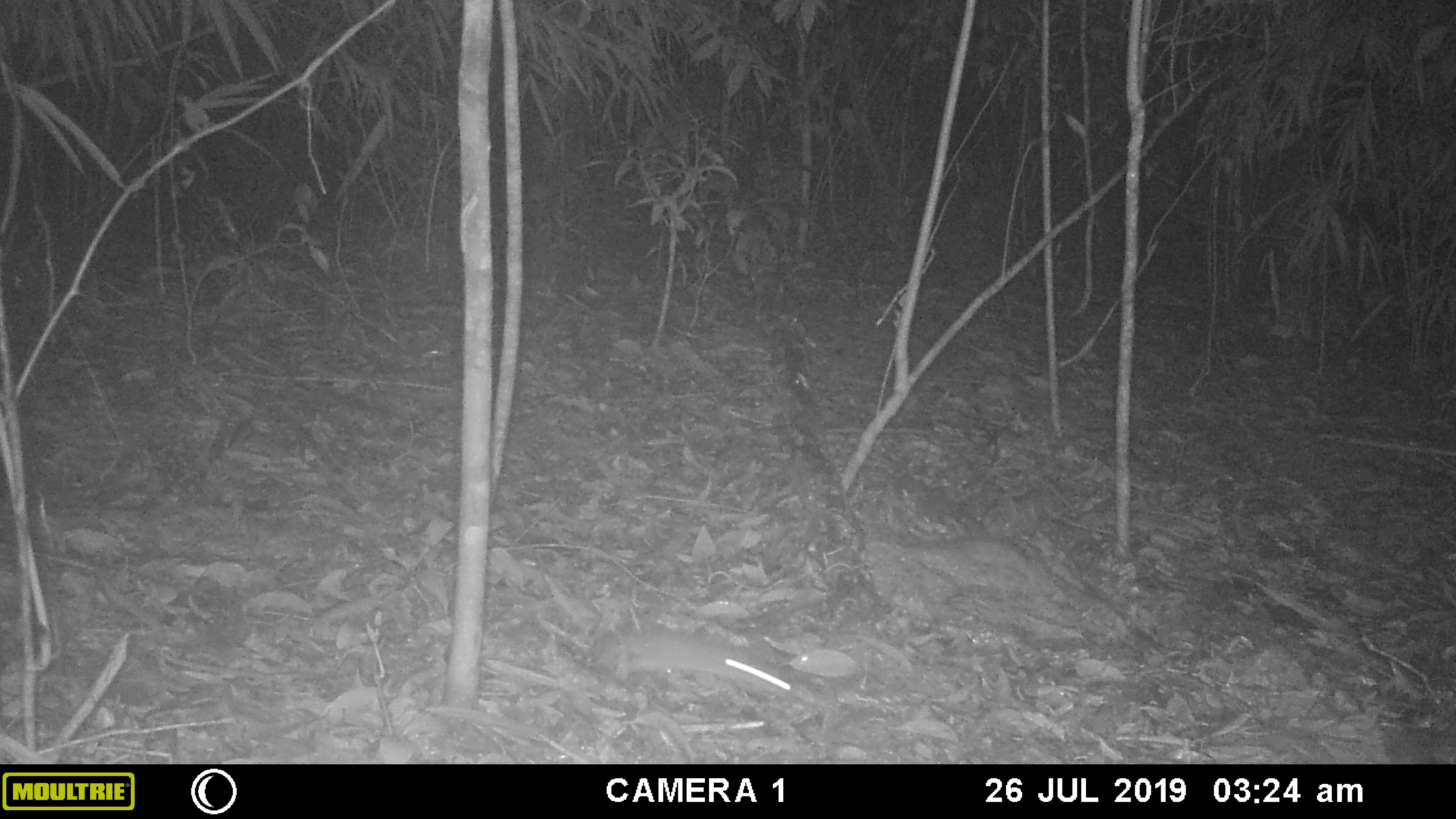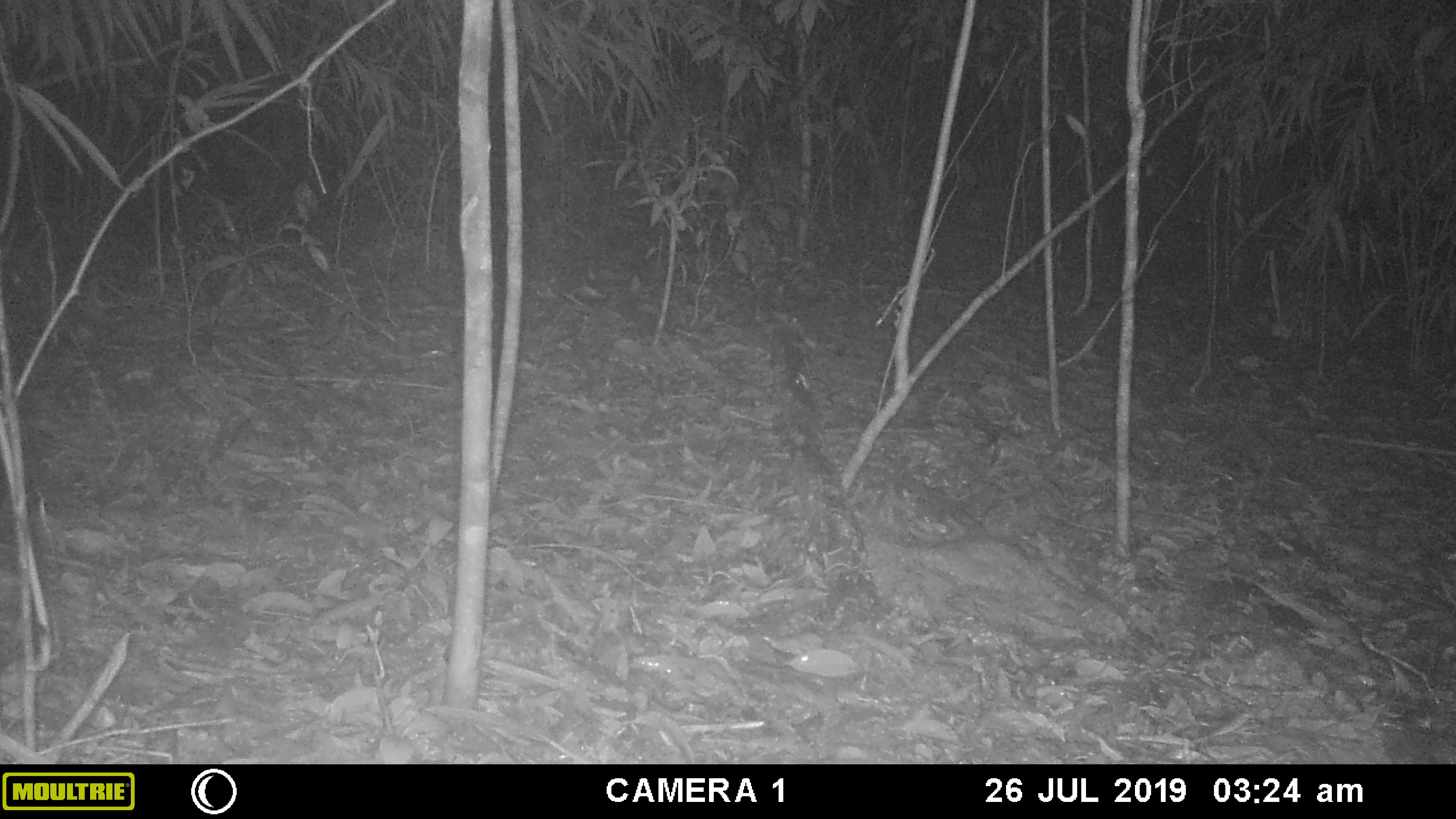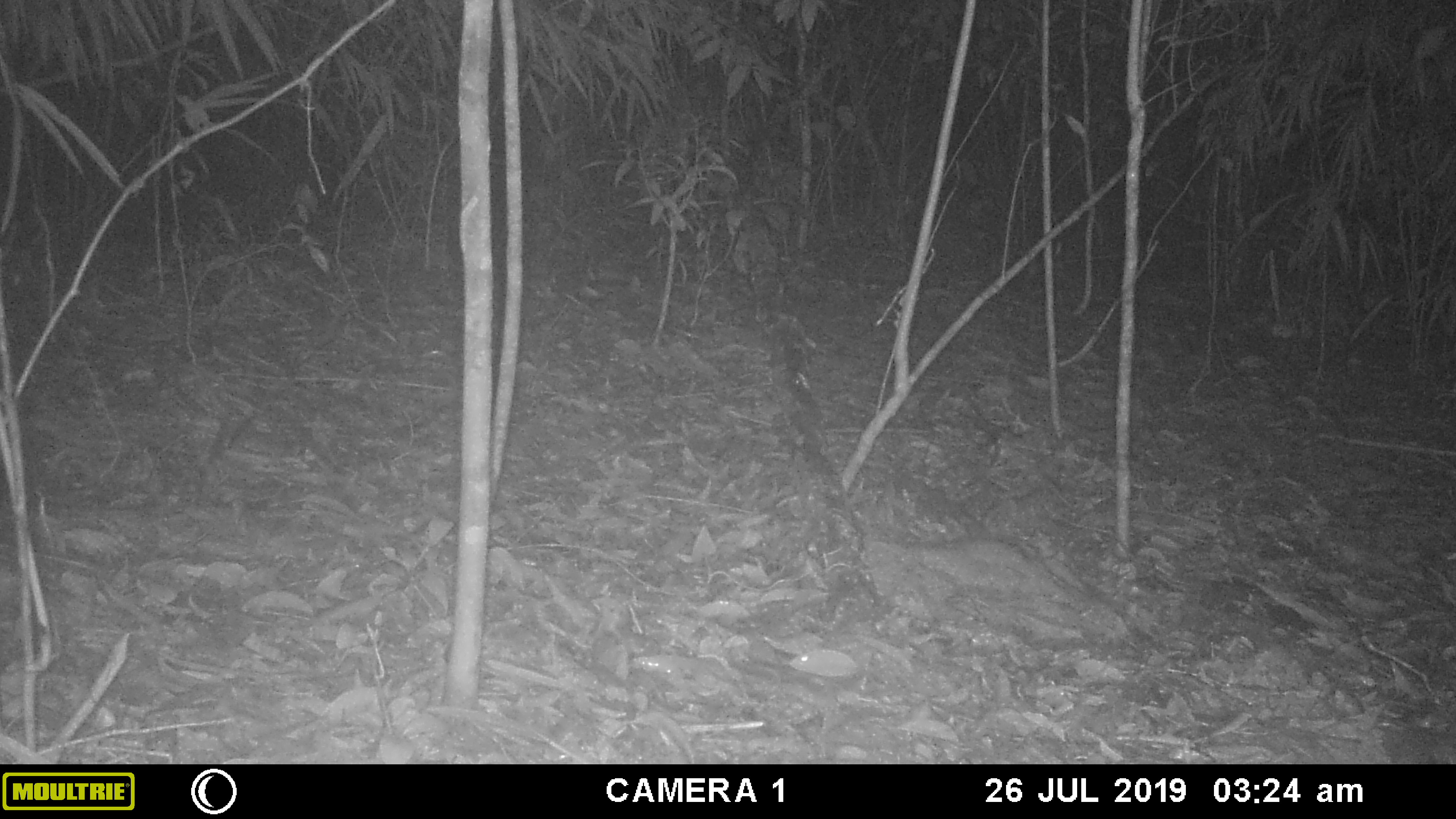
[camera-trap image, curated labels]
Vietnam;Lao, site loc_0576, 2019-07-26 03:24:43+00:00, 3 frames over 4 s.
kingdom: Animalia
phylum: Chordata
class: Mammalia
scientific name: Mammalia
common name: mammal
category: unidentified small mammal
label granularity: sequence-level